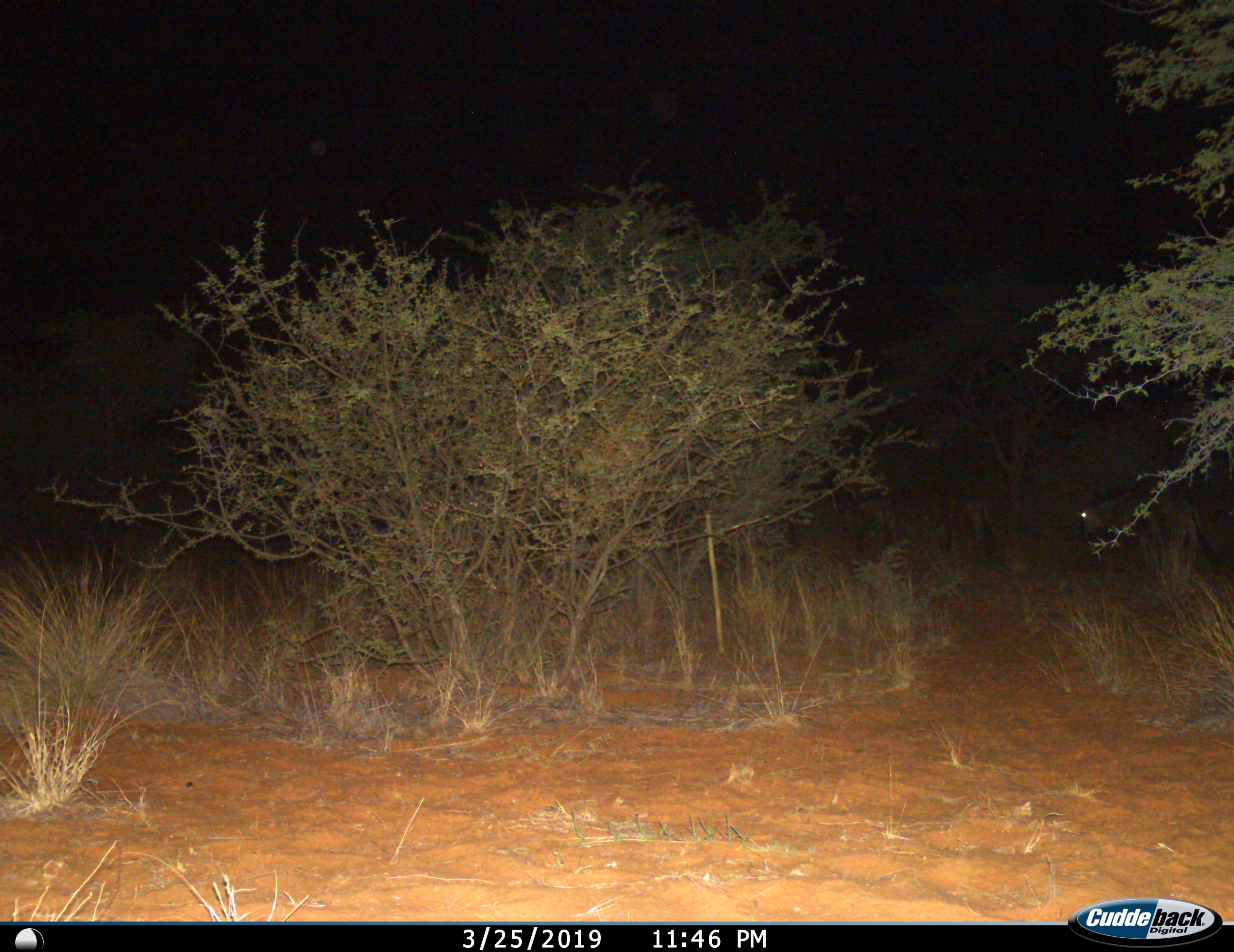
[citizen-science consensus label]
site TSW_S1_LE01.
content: unidentified animal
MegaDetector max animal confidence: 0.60